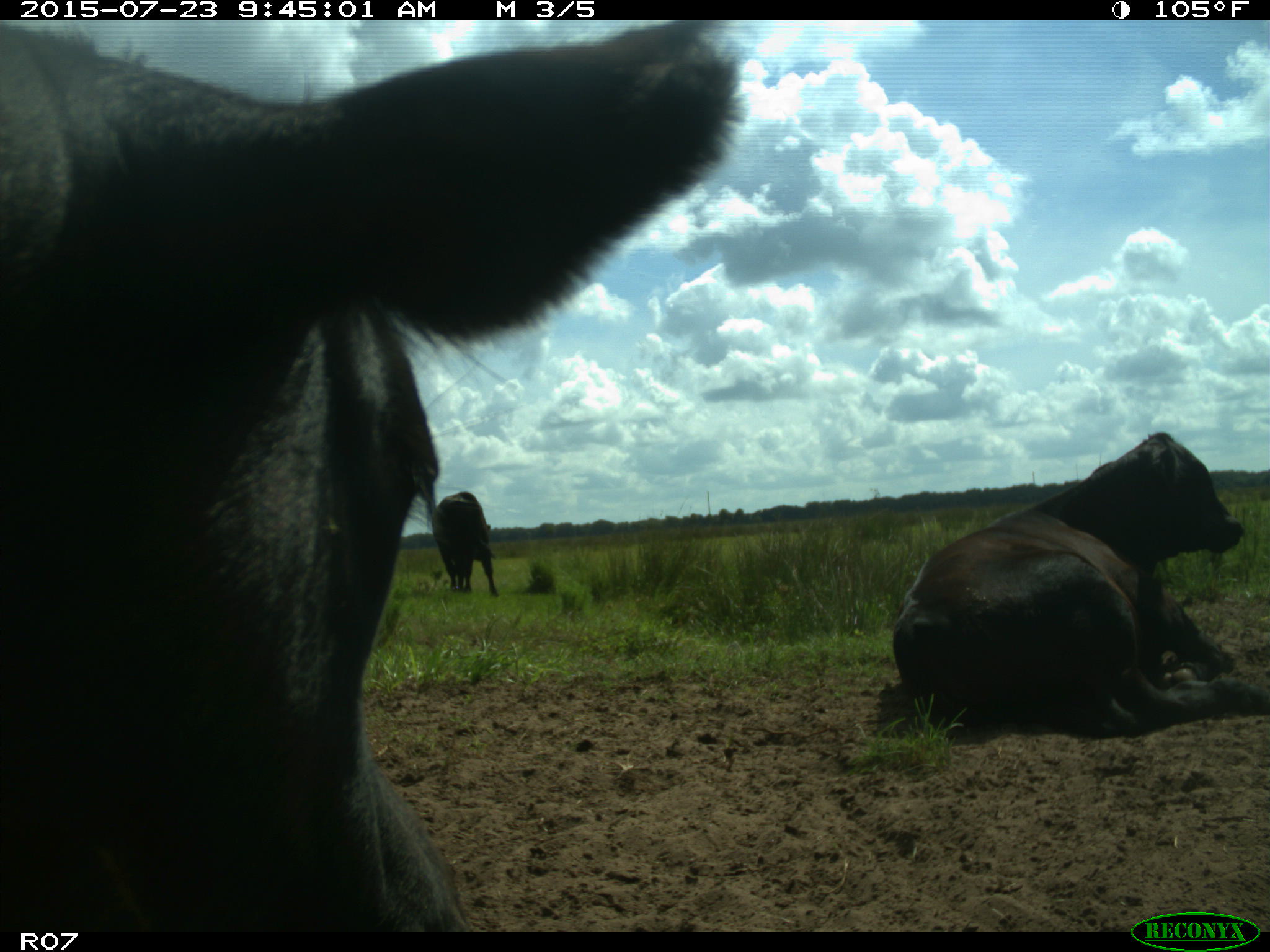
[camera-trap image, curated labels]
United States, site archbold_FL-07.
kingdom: Animalia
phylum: Chordata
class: Mammalia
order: Artiodactyla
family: Bovidae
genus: Bos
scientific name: Bos taurus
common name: domestic cow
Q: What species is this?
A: Bos taurus (domestic cow).